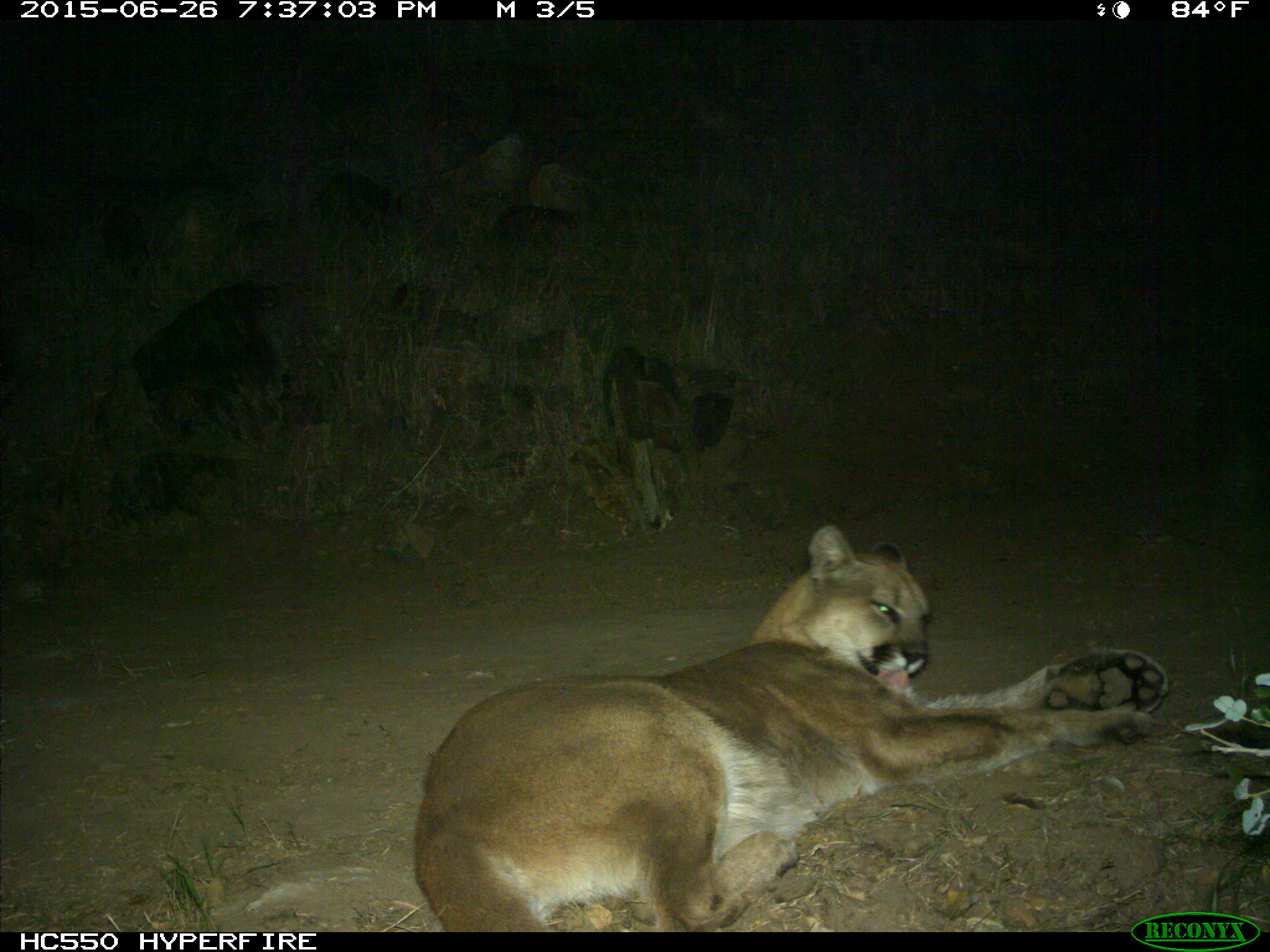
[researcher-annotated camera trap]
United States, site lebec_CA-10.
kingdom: Animalia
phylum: Chordata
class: Mammalia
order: Carnivora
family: Felidae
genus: Puma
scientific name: Puma concolor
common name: mountain lion